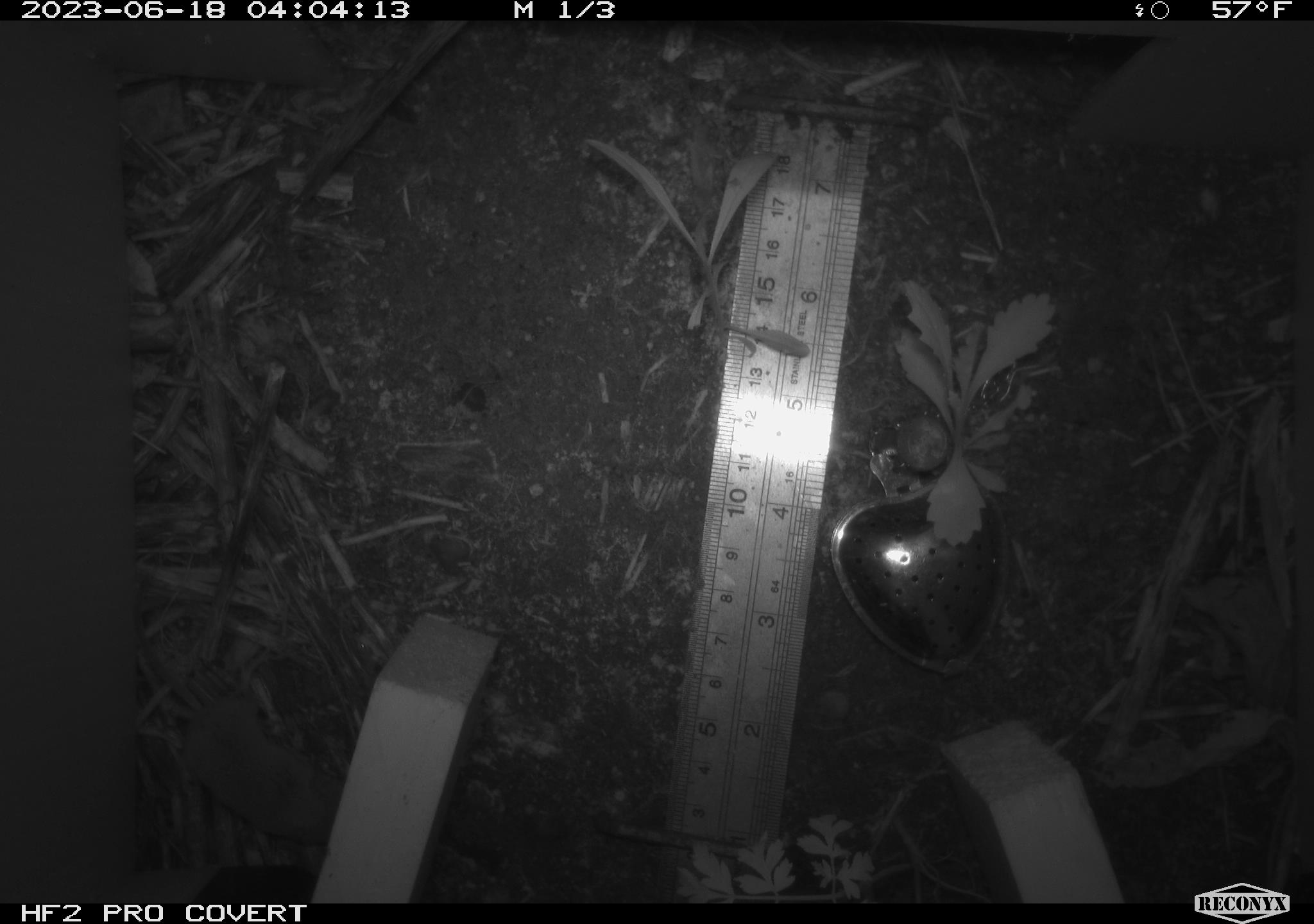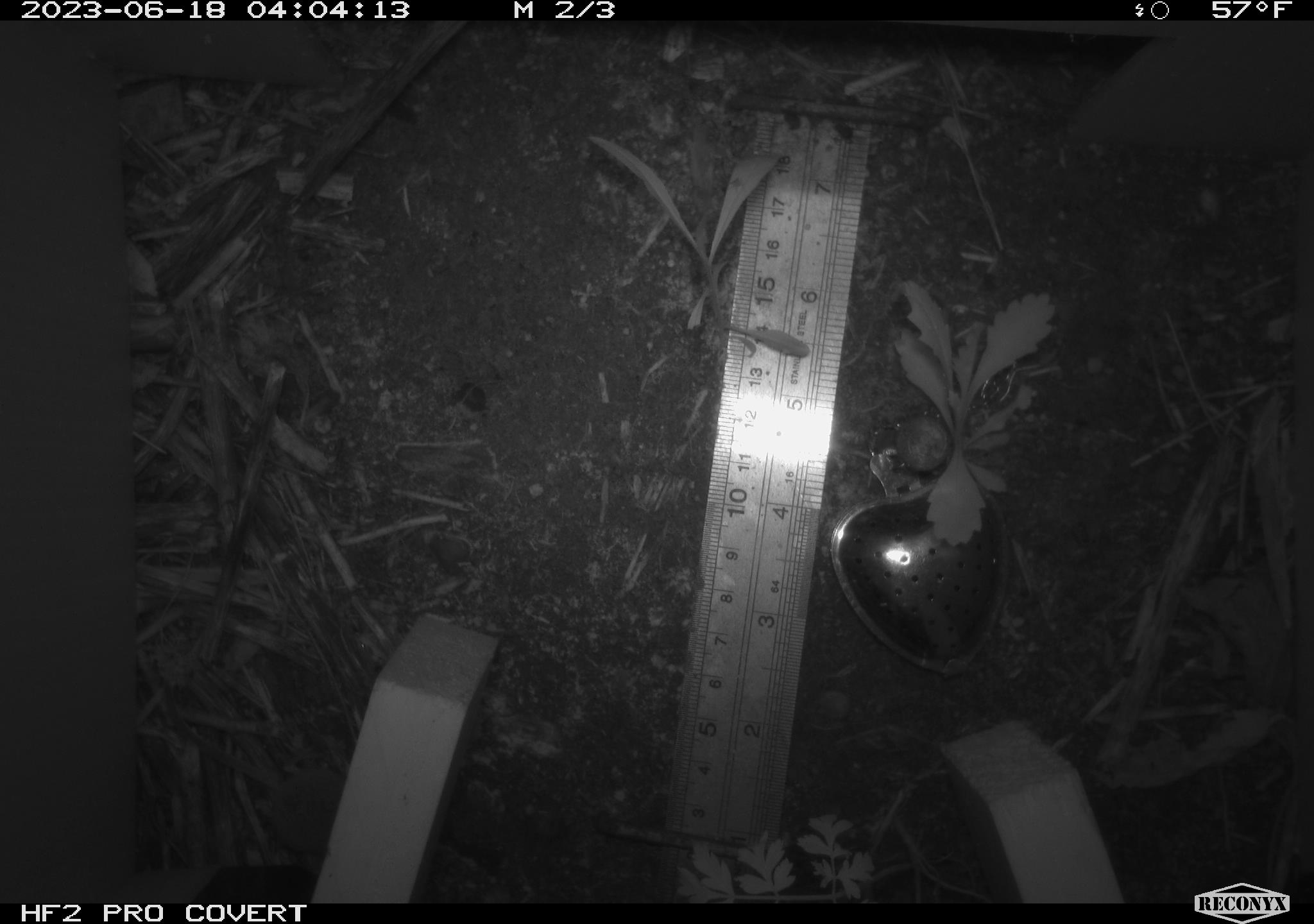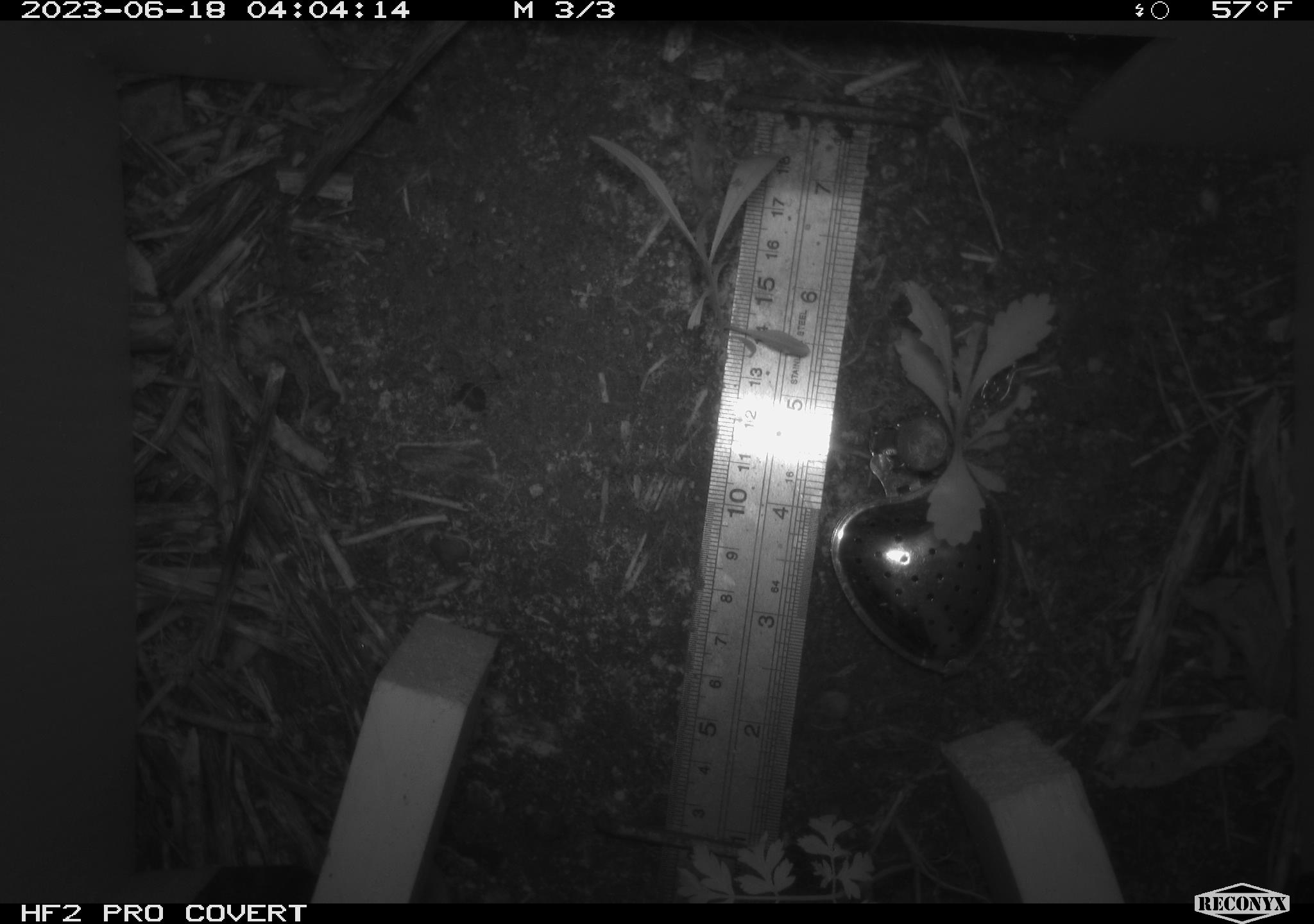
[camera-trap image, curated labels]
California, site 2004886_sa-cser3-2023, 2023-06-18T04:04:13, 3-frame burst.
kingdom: Animalia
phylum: Chordata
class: Mammalia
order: Eulipotyphla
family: Soricidae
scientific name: Soricidae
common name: shrews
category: soricidae family